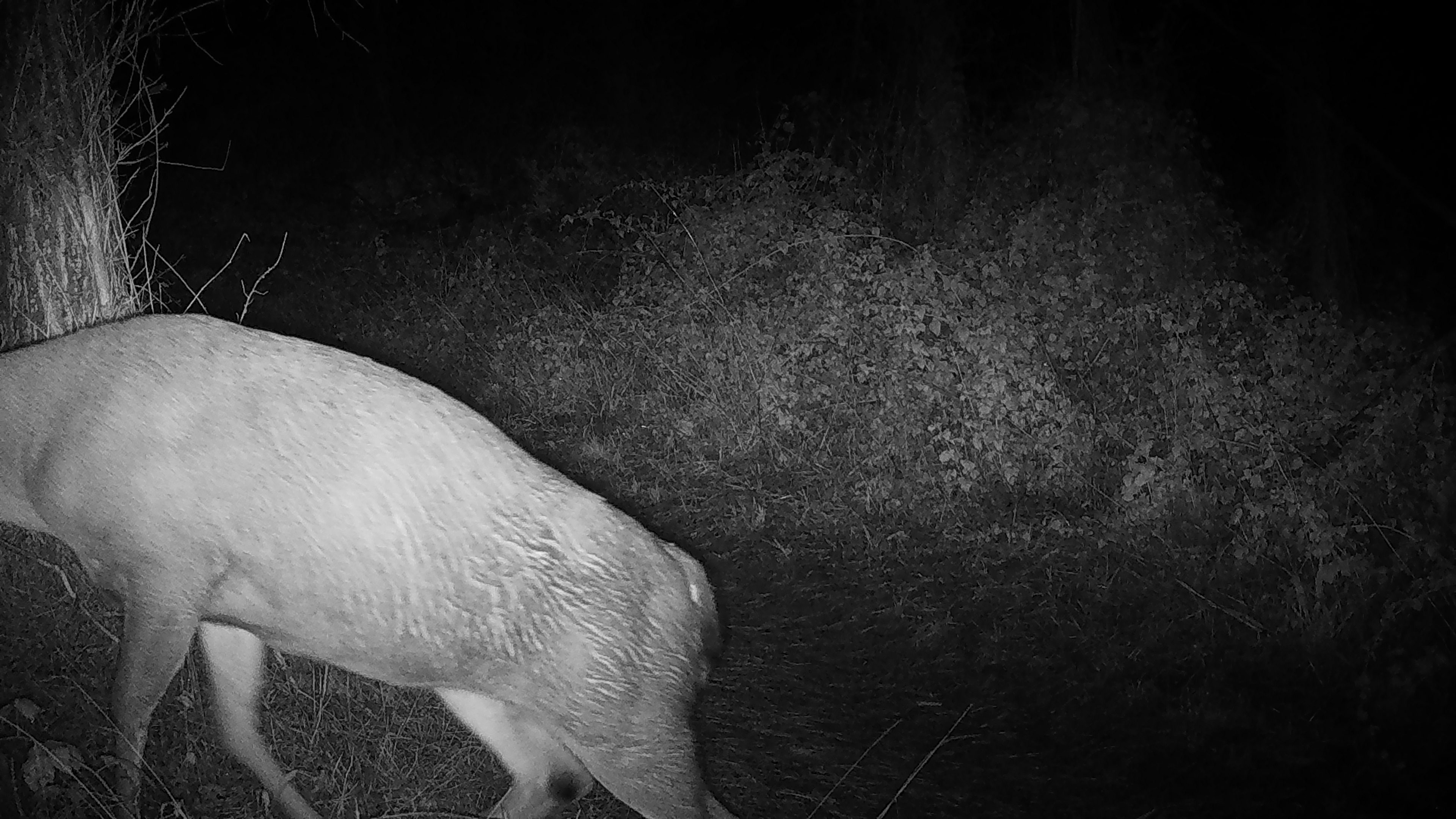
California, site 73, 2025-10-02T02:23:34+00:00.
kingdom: Animalia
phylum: Chordata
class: Mammalia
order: Artiodactyla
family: Cervidae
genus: Odocoileus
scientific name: Odocoileus hemionus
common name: mule deer